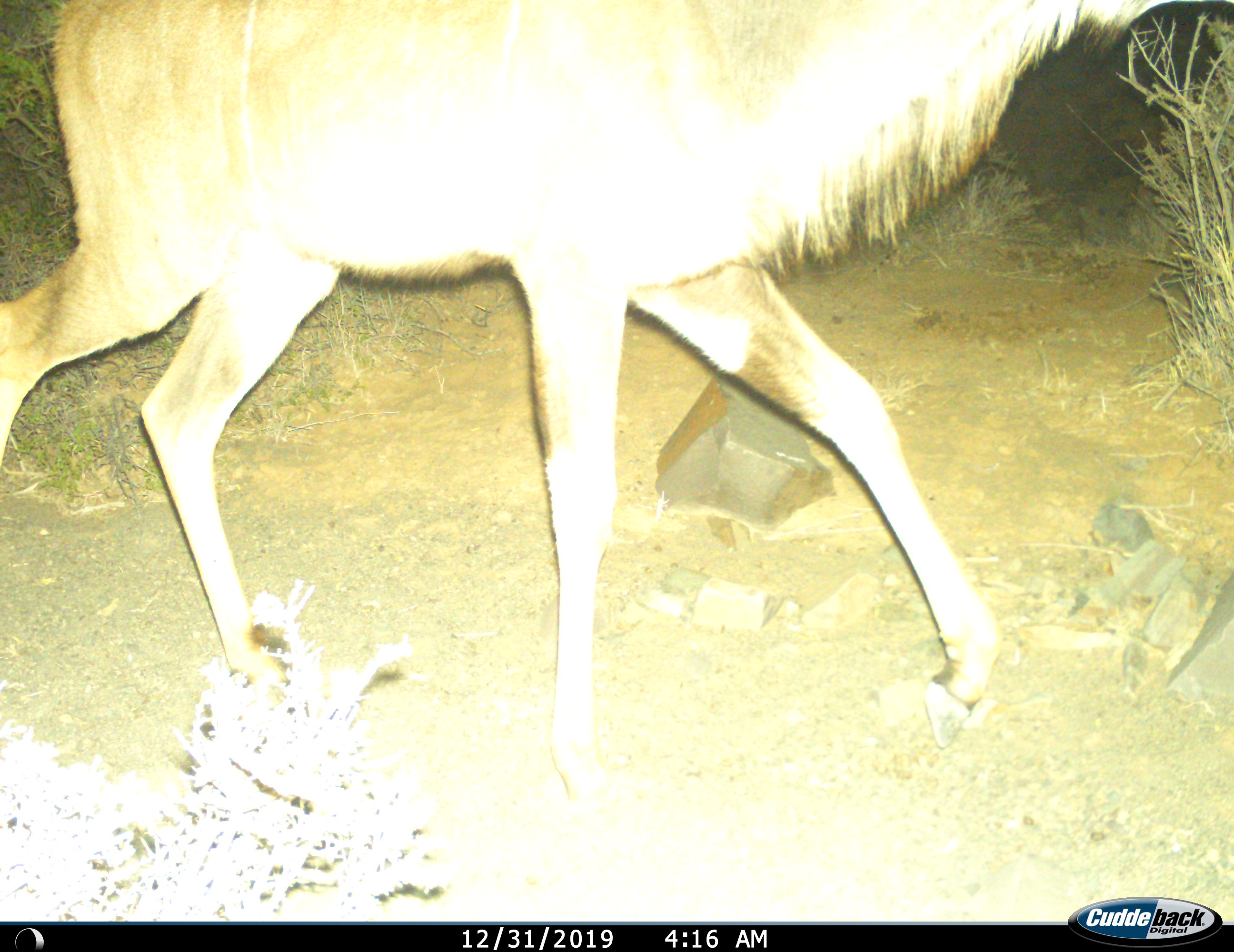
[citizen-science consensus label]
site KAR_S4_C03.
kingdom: Animalia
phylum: Chordata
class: Mammalia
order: Artiodactyla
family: Bovidae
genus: Tragelaphus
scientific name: Tragelaphus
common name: kudu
Kudu (Tragelaphus), count 1. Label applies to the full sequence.